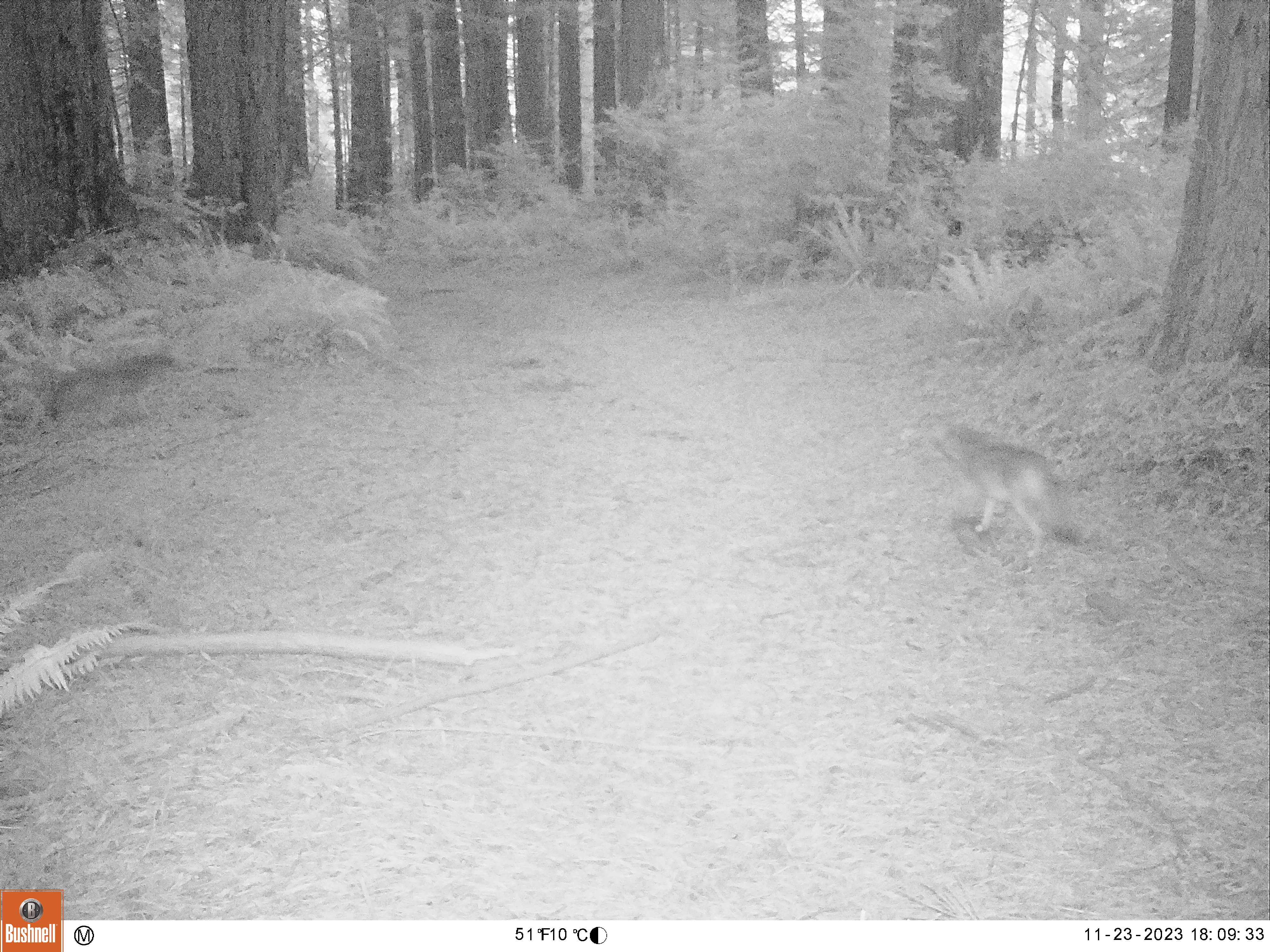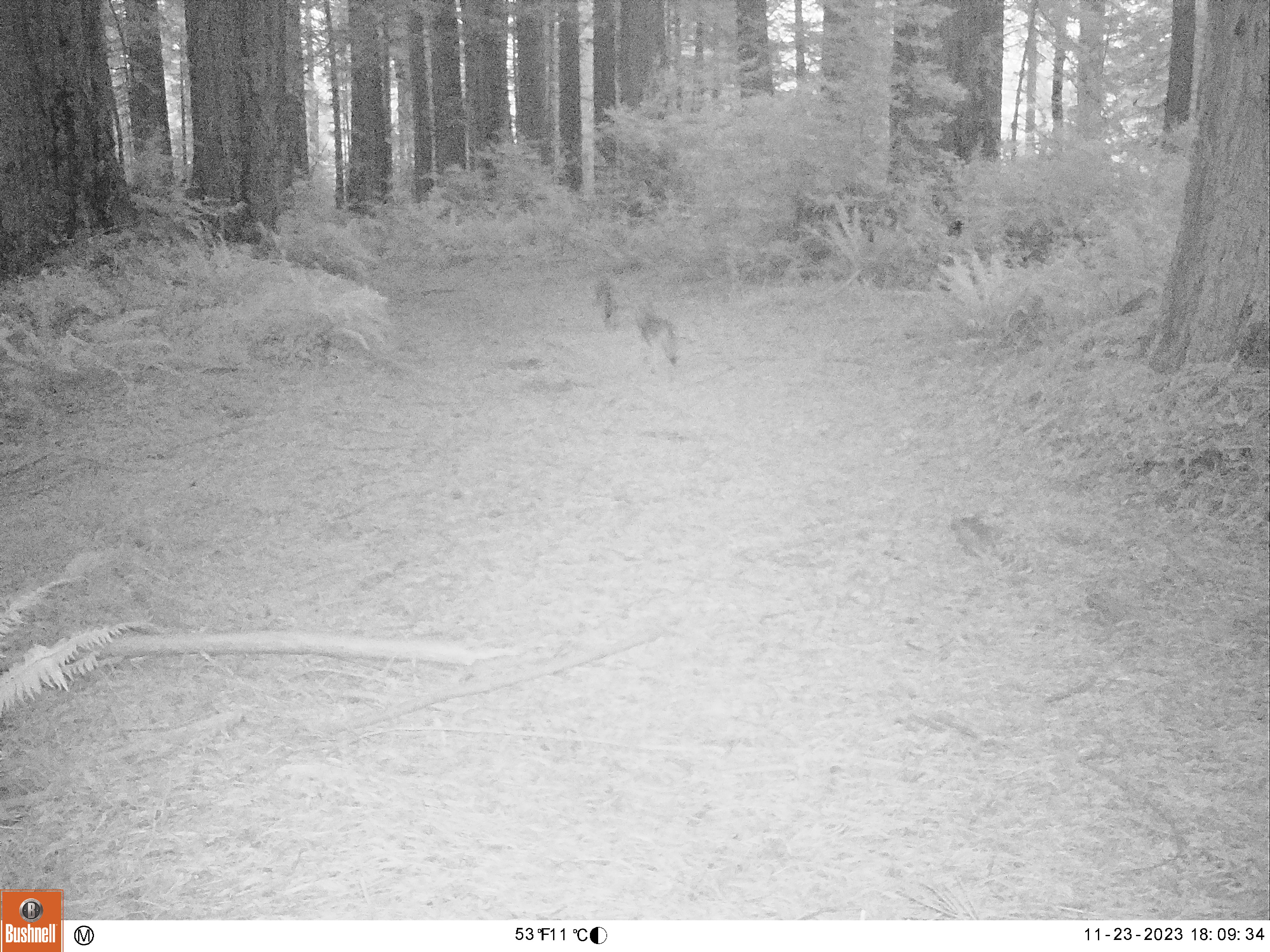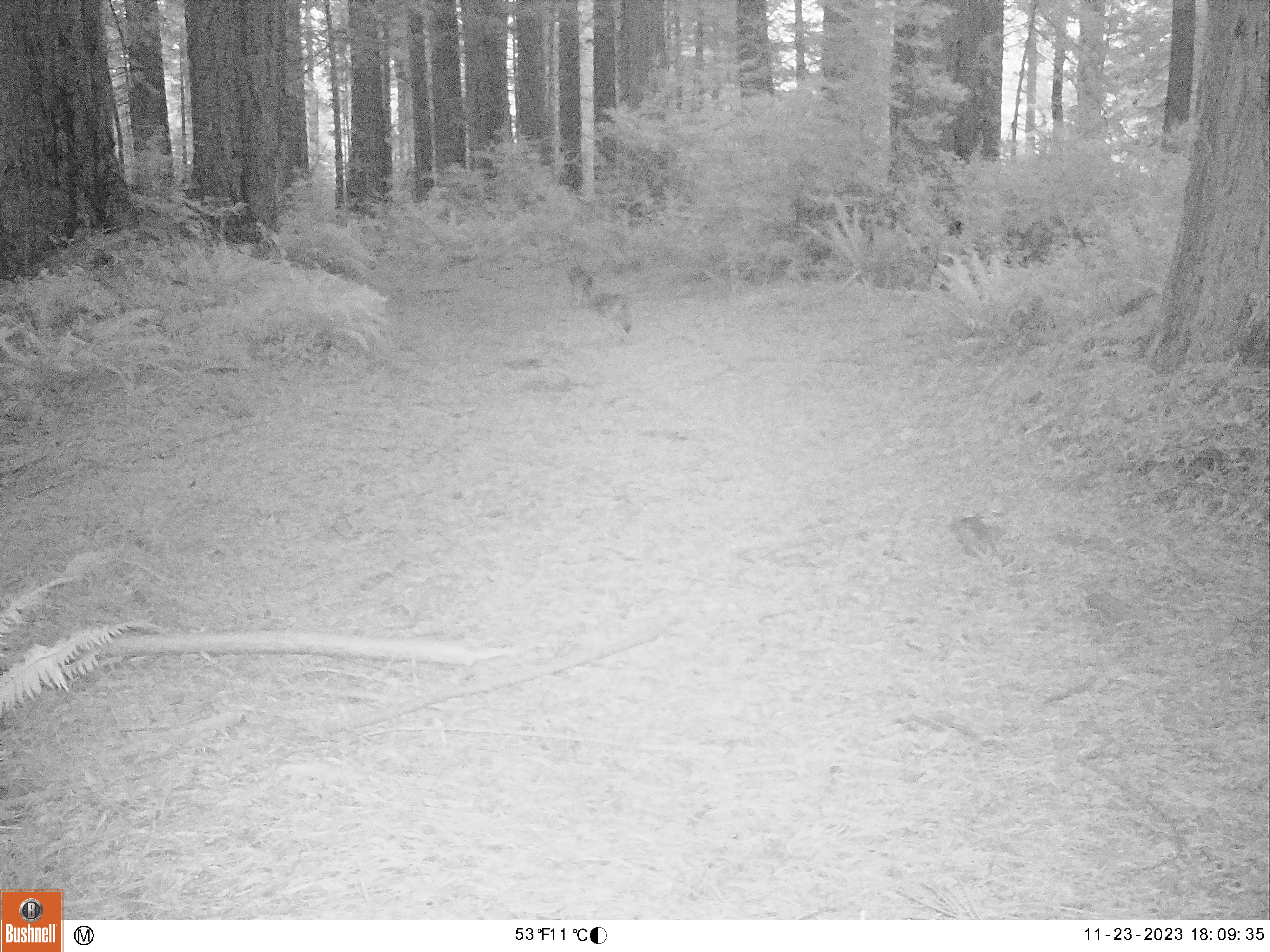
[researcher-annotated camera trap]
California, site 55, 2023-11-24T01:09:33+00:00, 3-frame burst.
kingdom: Animalia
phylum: Chordata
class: Mammalia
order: Carnivora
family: Canidae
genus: Canis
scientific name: Canis latrans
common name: coyote